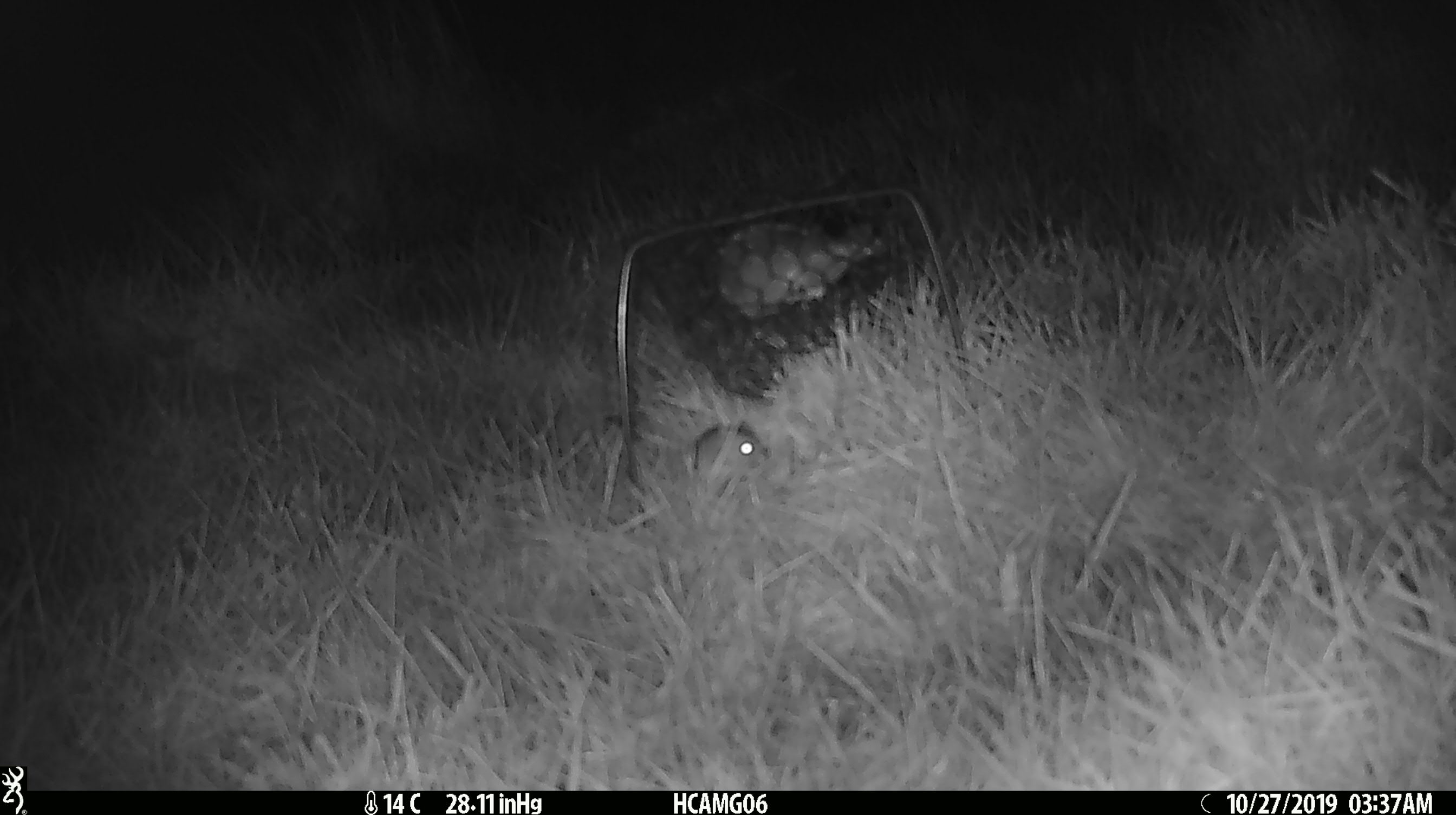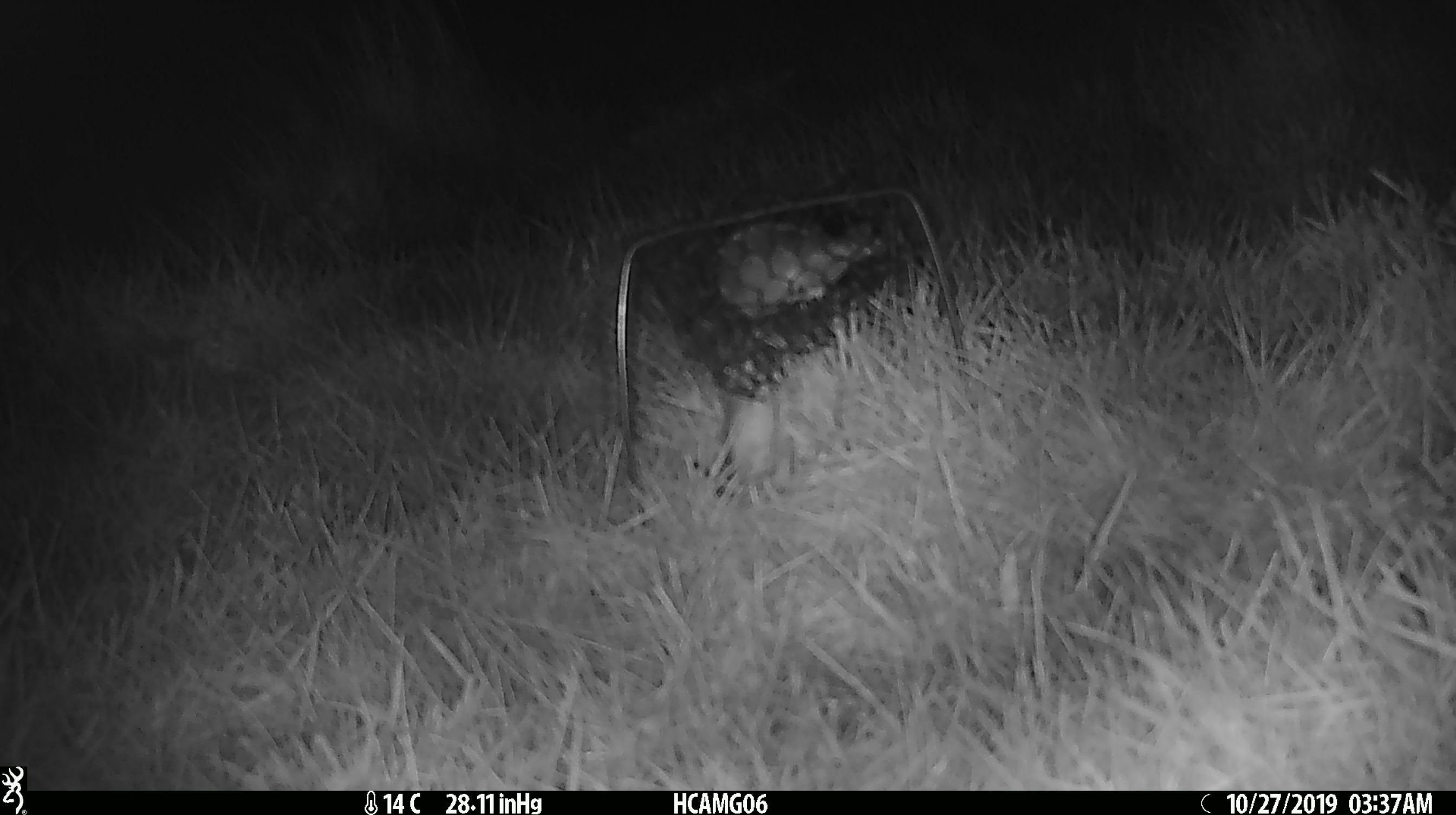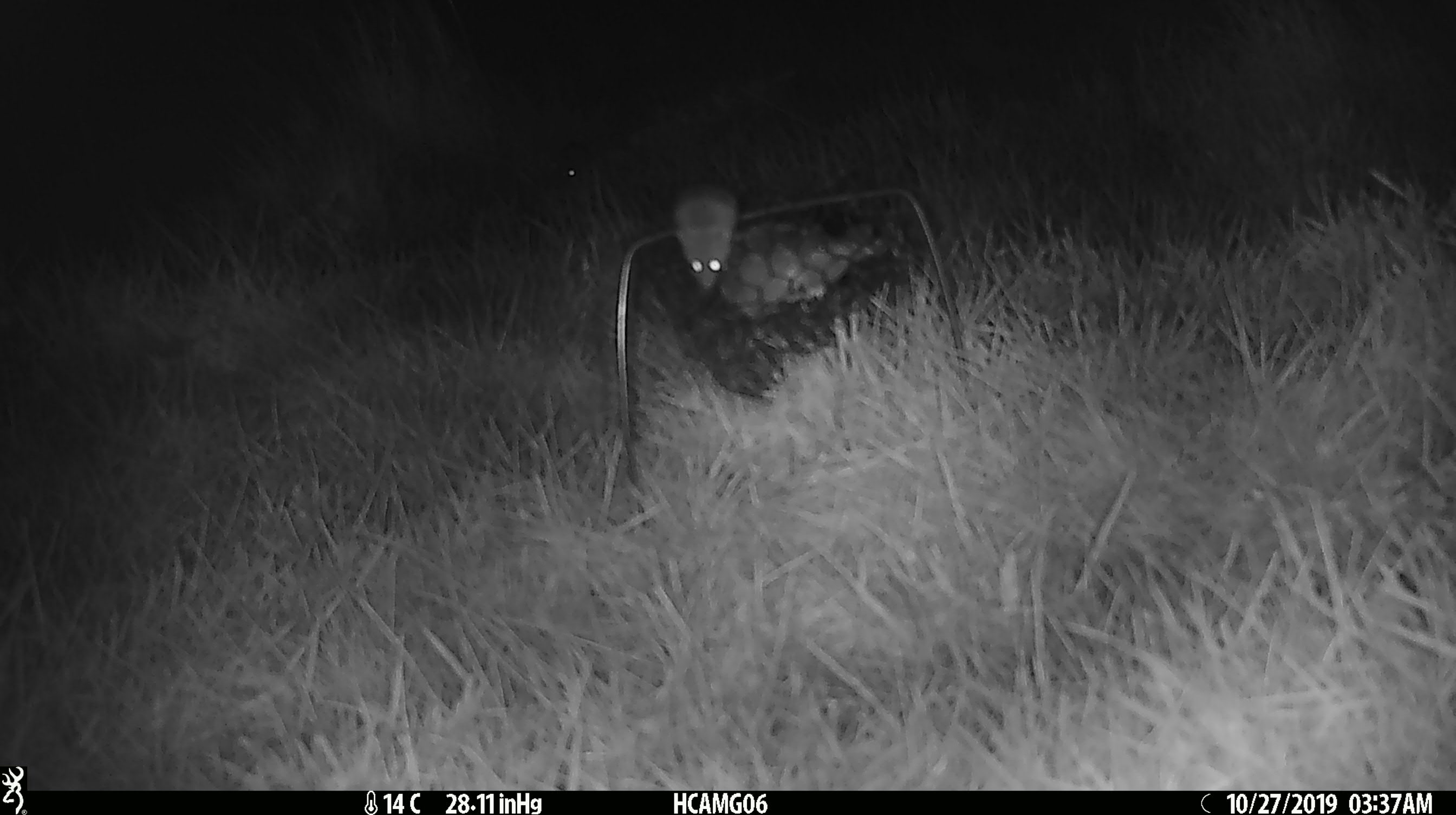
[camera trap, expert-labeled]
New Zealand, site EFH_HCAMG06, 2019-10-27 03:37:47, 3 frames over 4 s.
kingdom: Animalia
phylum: Chordata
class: Mammalia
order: Rodentia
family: Muridae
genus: Mus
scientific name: Mus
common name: mouse